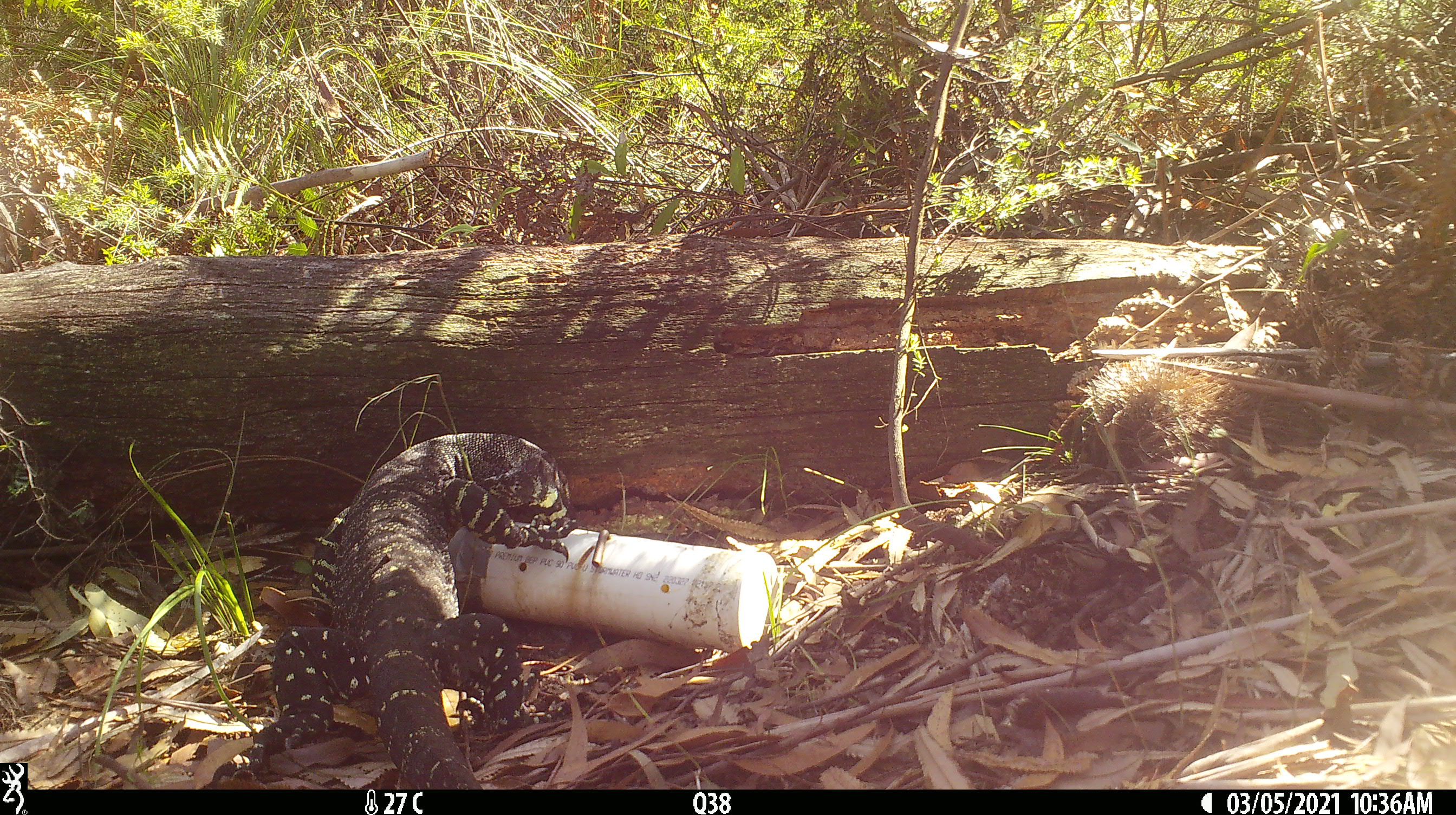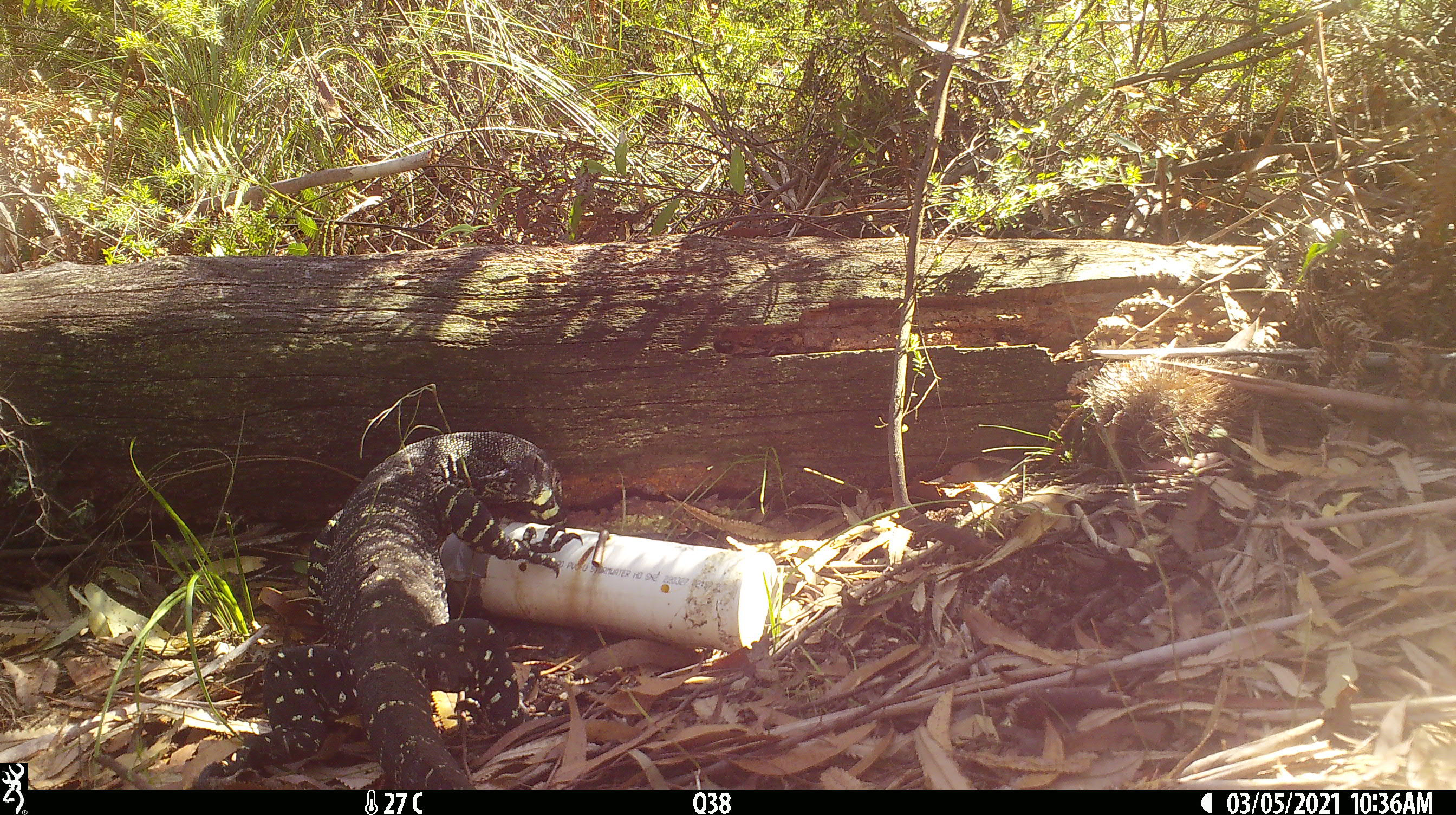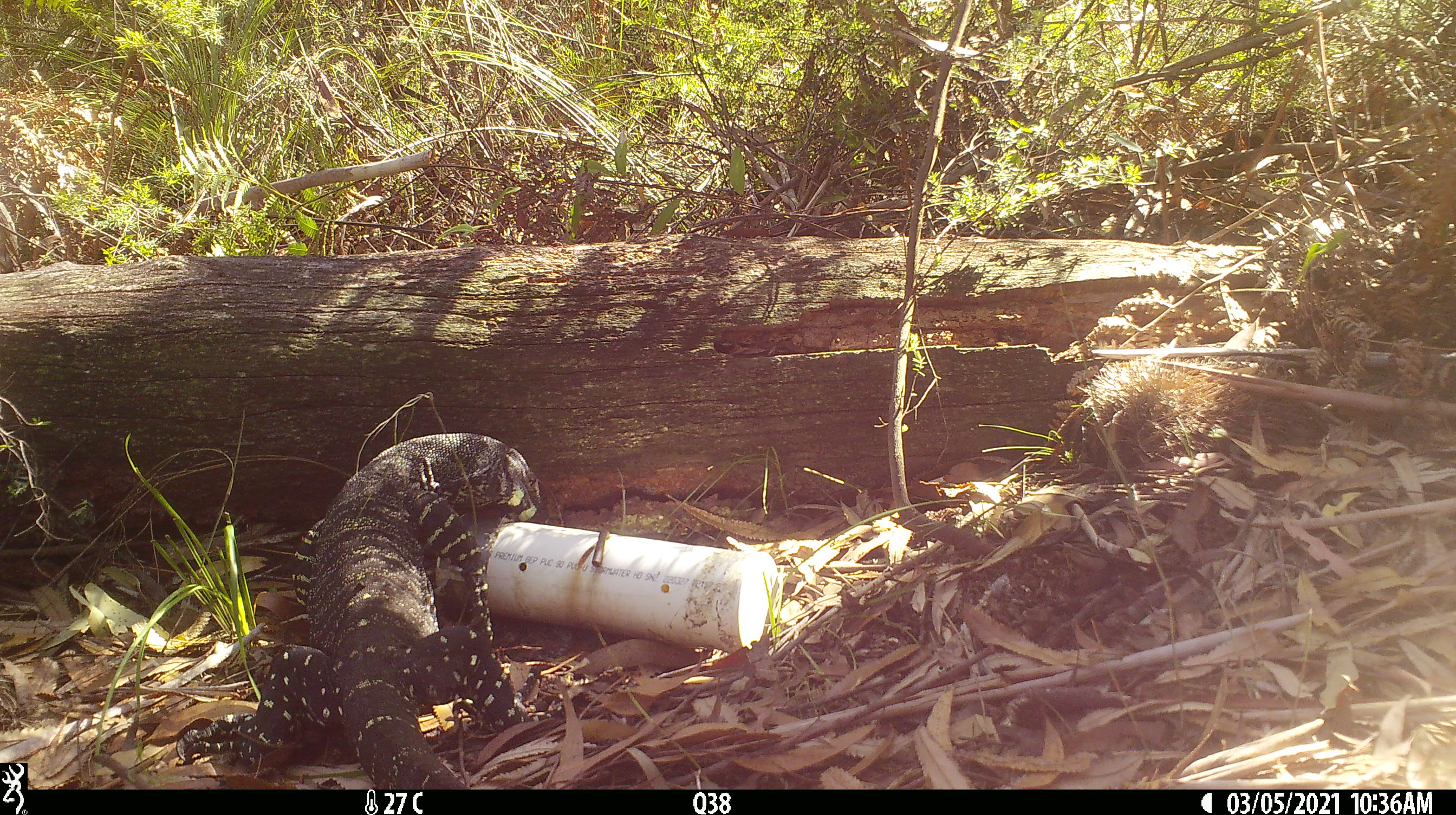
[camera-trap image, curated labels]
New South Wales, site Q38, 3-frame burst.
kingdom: Animalia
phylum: Chordata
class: Reptilia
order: Squamata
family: Varanidae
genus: Varanus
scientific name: Varanus varius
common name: lace monitor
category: goanna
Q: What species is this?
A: Goanna (lace monitor) (Varanus varius).